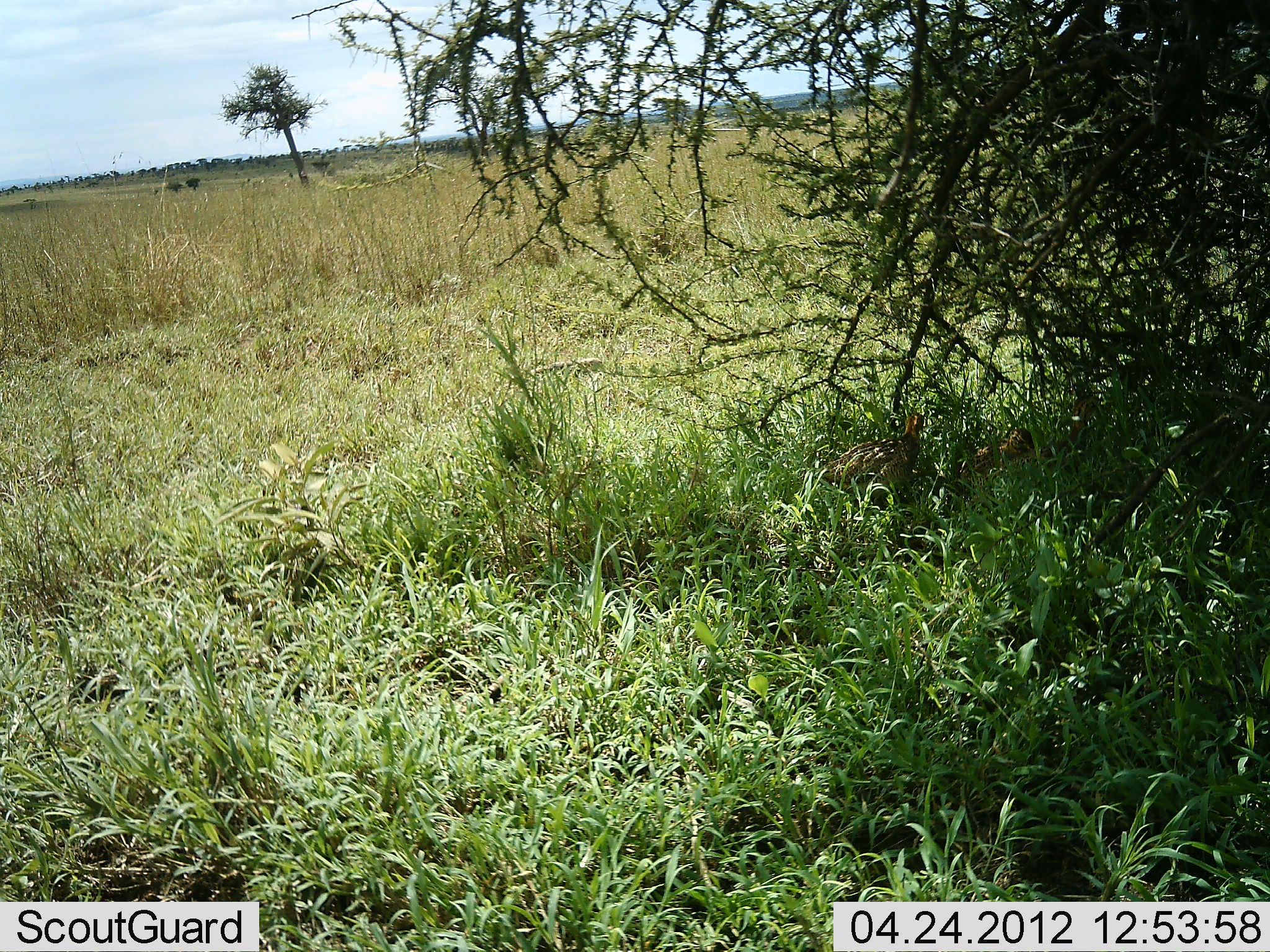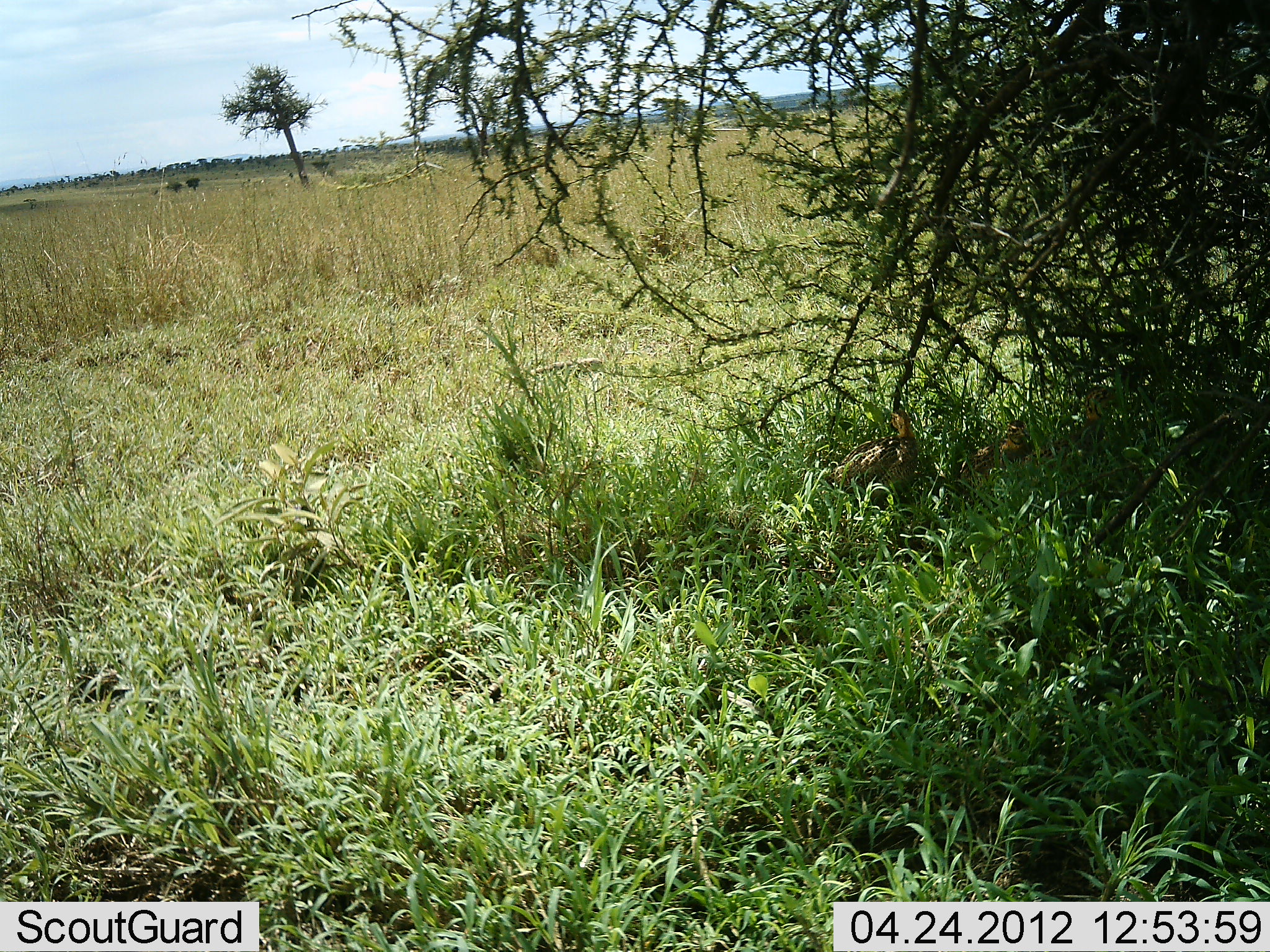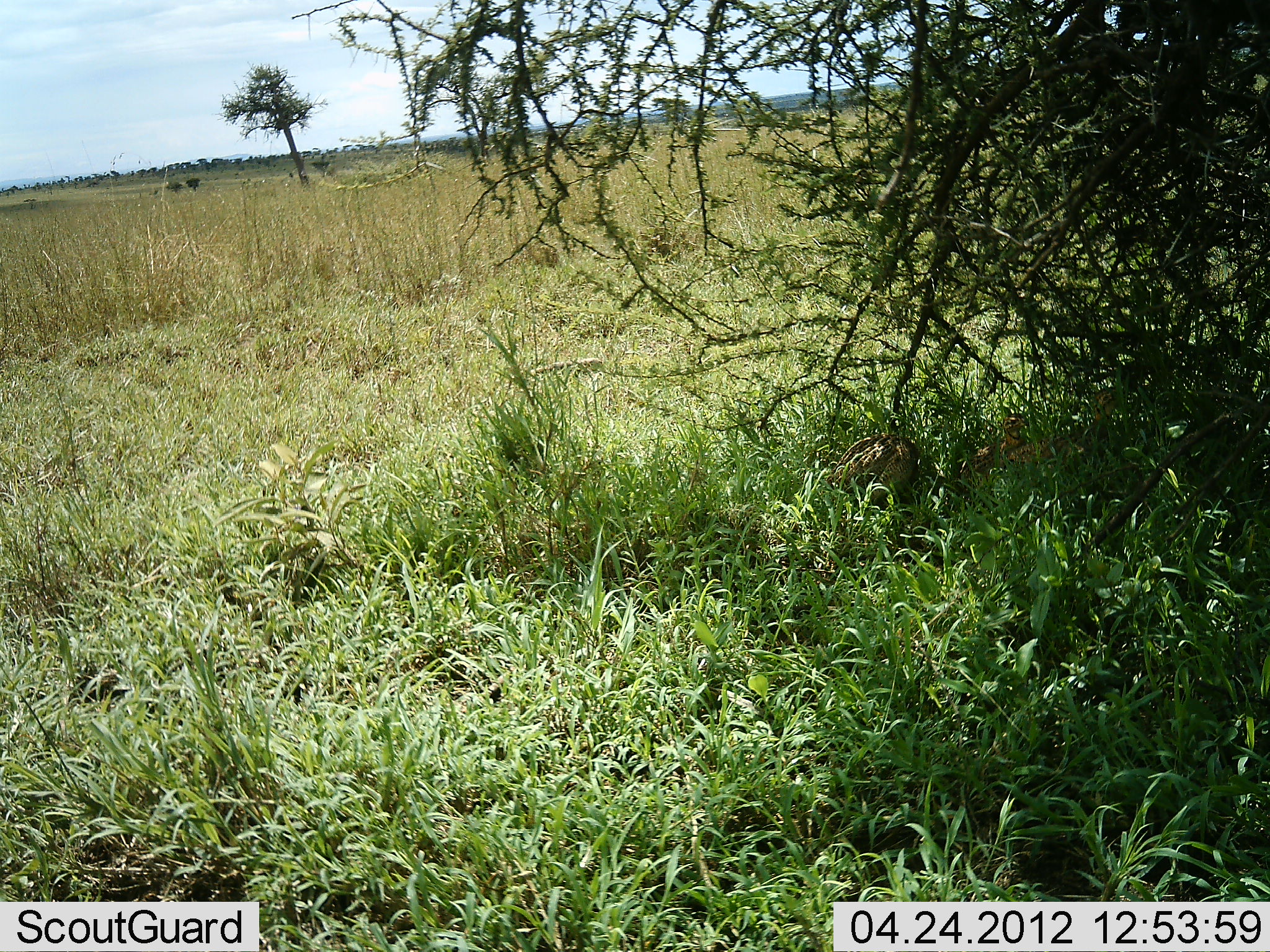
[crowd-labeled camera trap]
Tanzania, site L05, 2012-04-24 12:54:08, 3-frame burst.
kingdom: Animalia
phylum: Chordata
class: Aves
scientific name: Aves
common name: bird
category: otherbird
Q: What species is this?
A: Otherbird (bird) (Aves).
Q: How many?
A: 3.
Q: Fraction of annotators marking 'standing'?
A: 63%.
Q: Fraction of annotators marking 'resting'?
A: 26%.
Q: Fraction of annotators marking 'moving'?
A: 21%.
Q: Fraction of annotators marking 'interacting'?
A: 0%.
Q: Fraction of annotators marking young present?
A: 0%.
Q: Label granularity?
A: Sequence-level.